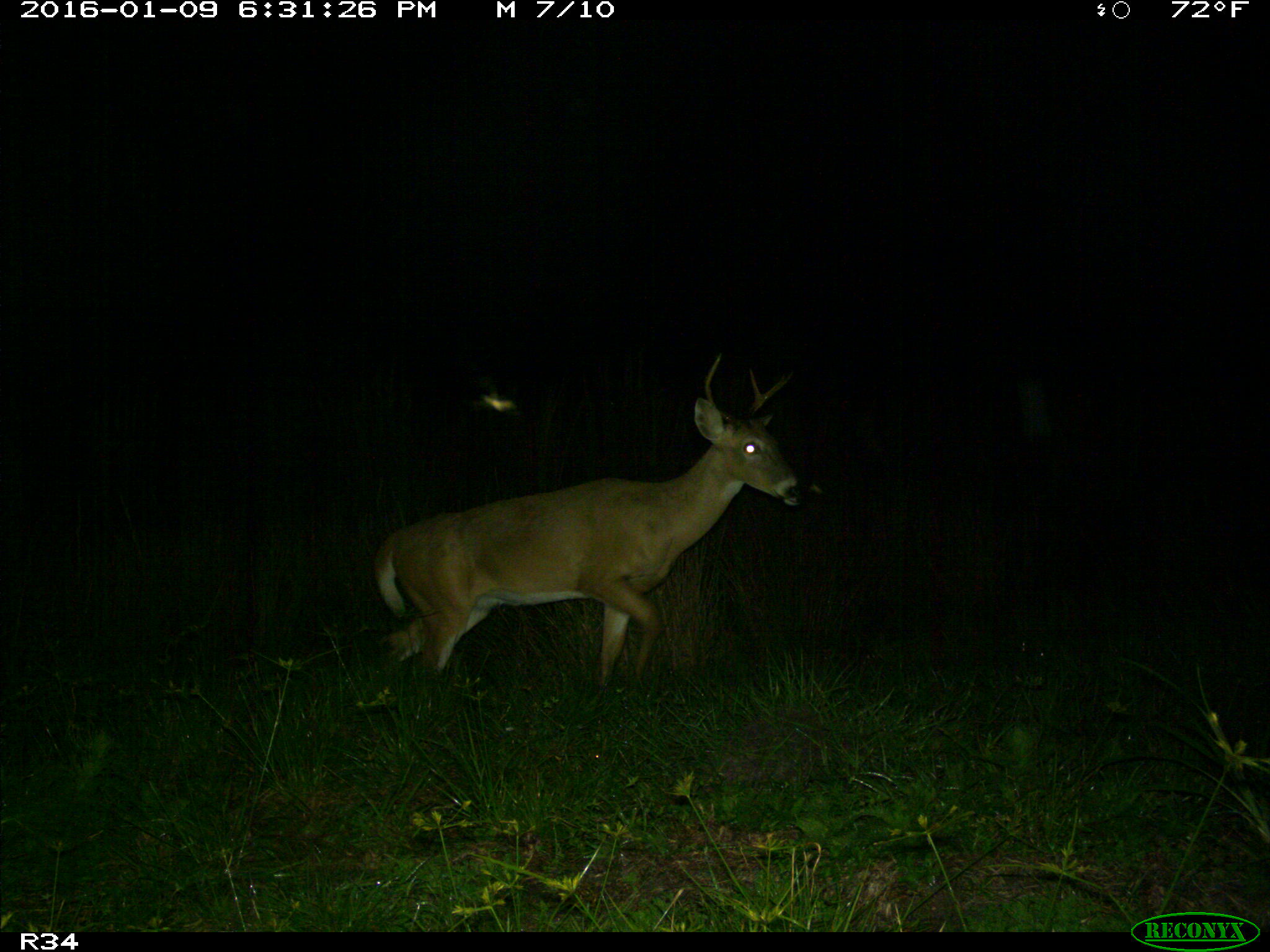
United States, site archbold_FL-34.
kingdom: Animalia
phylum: Chordata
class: Mammalia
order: Artiodactyla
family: Cervidae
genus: Odocoileus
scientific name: Odocoileus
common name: deer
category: unidentified deer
Unidentified deer (deer) (Odocoileus).